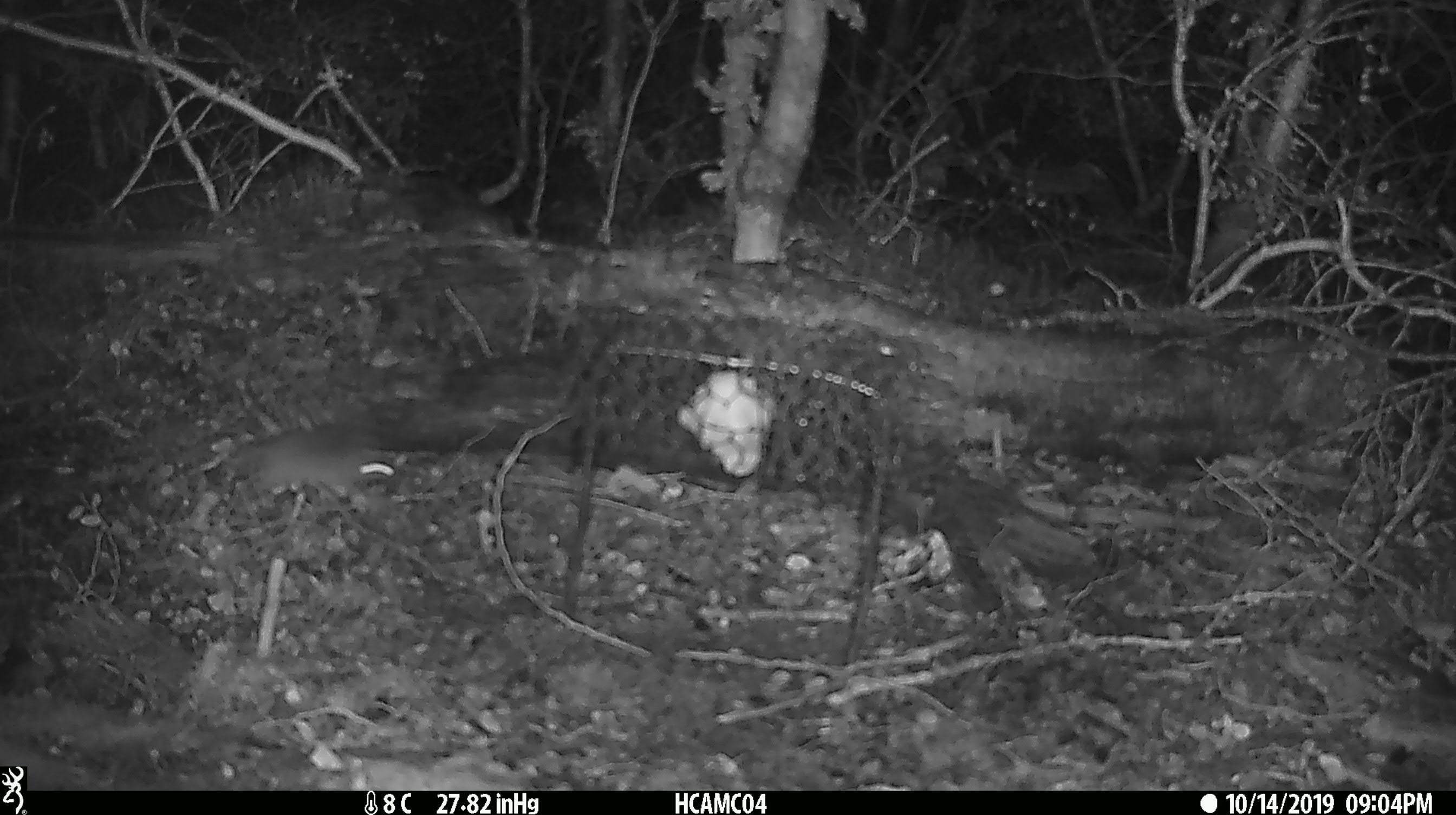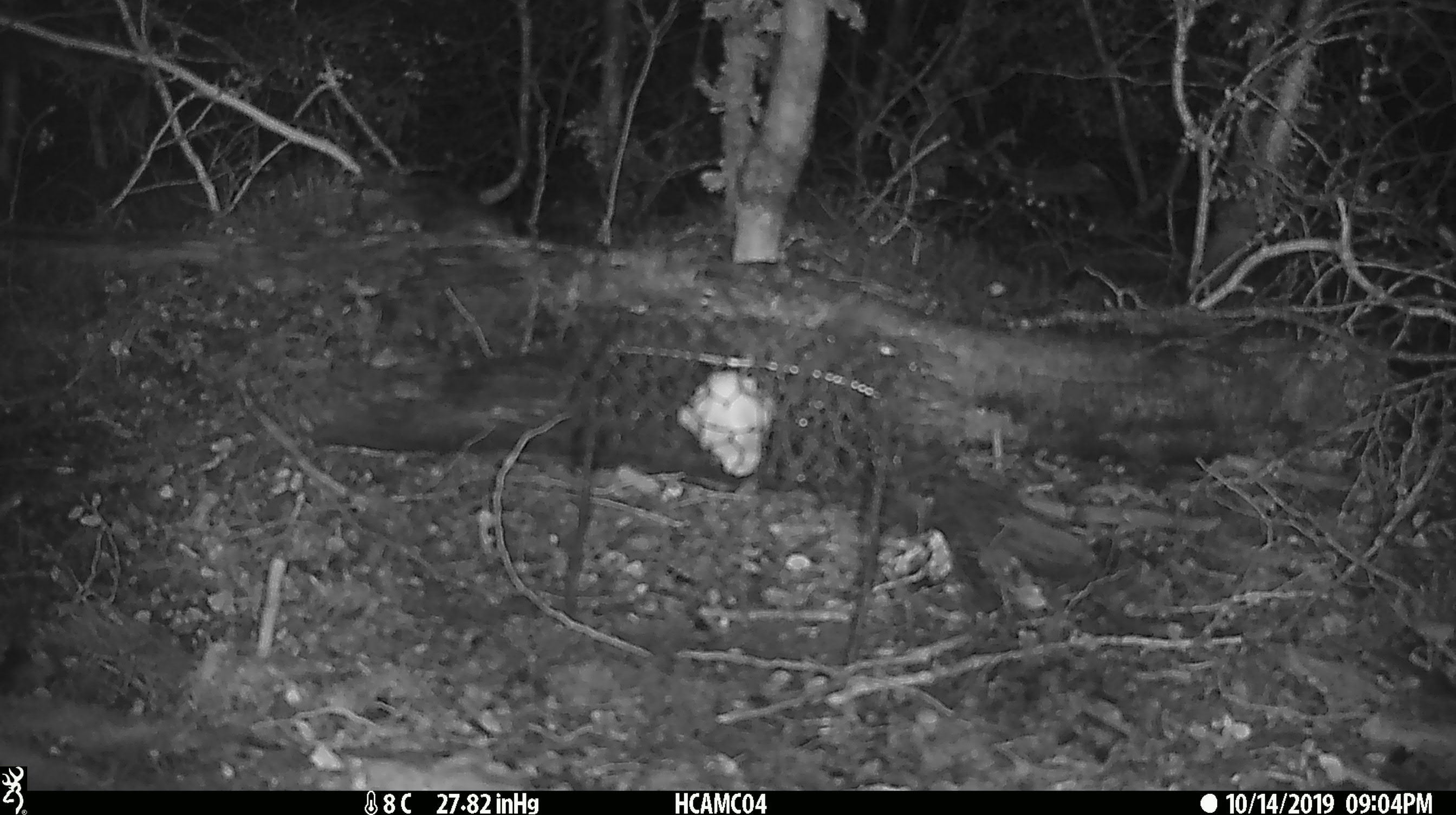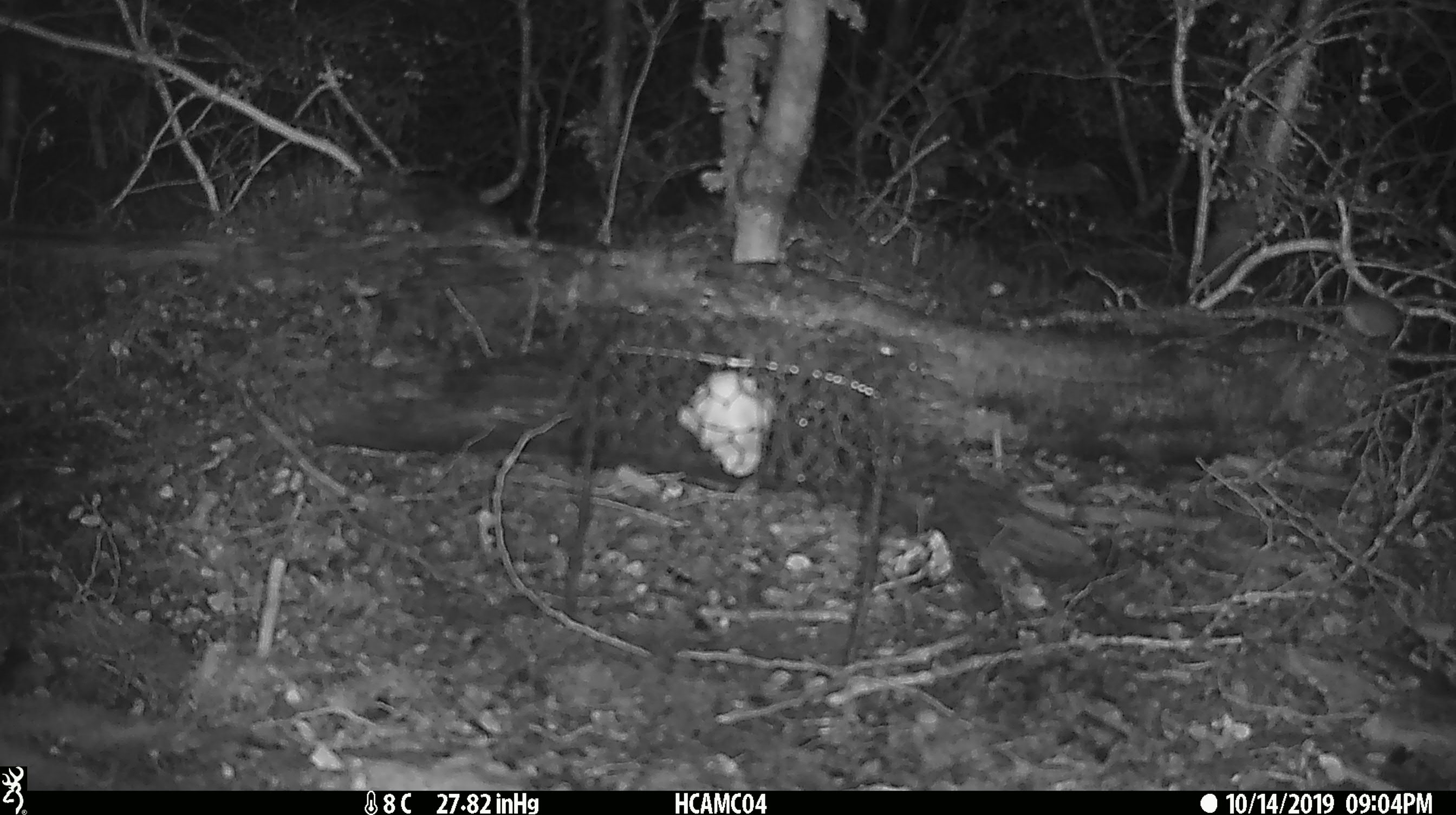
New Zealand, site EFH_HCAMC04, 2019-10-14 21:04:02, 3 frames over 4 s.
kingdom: Animalia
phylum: Chordata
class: Mammalia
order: Rodentia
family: Muridae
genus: Mus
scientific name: Mus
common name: mouse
Mouse (Mus).